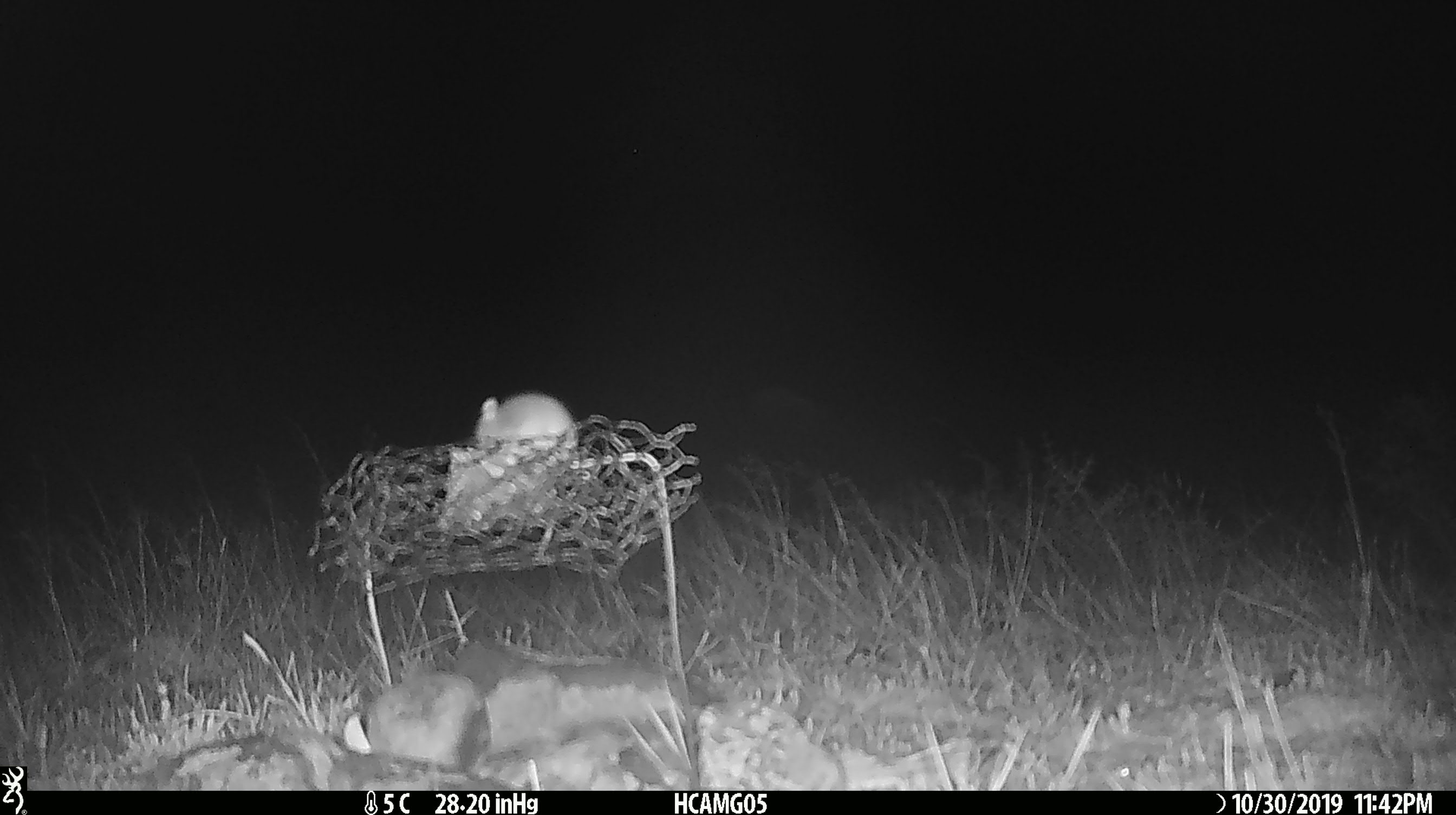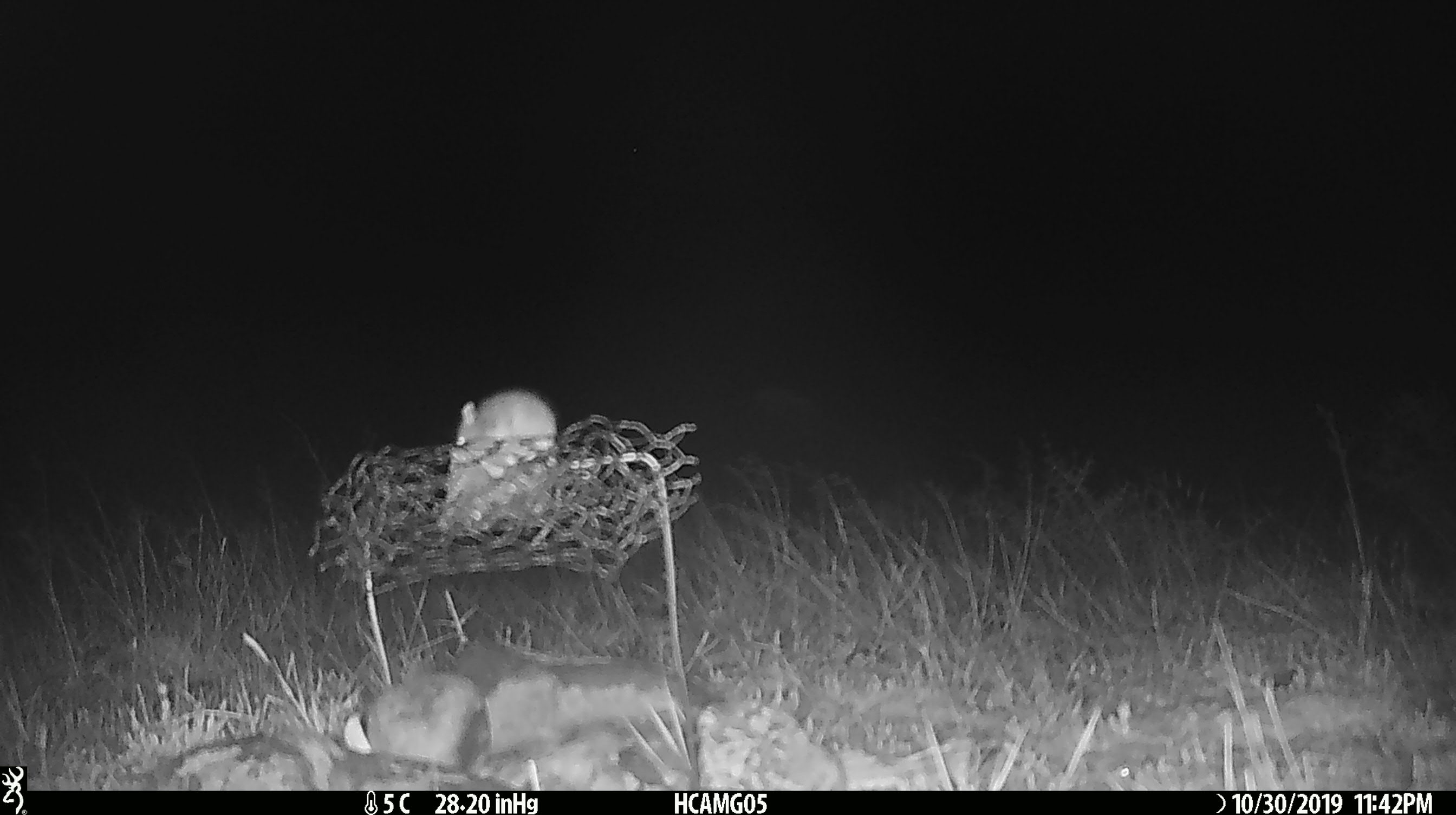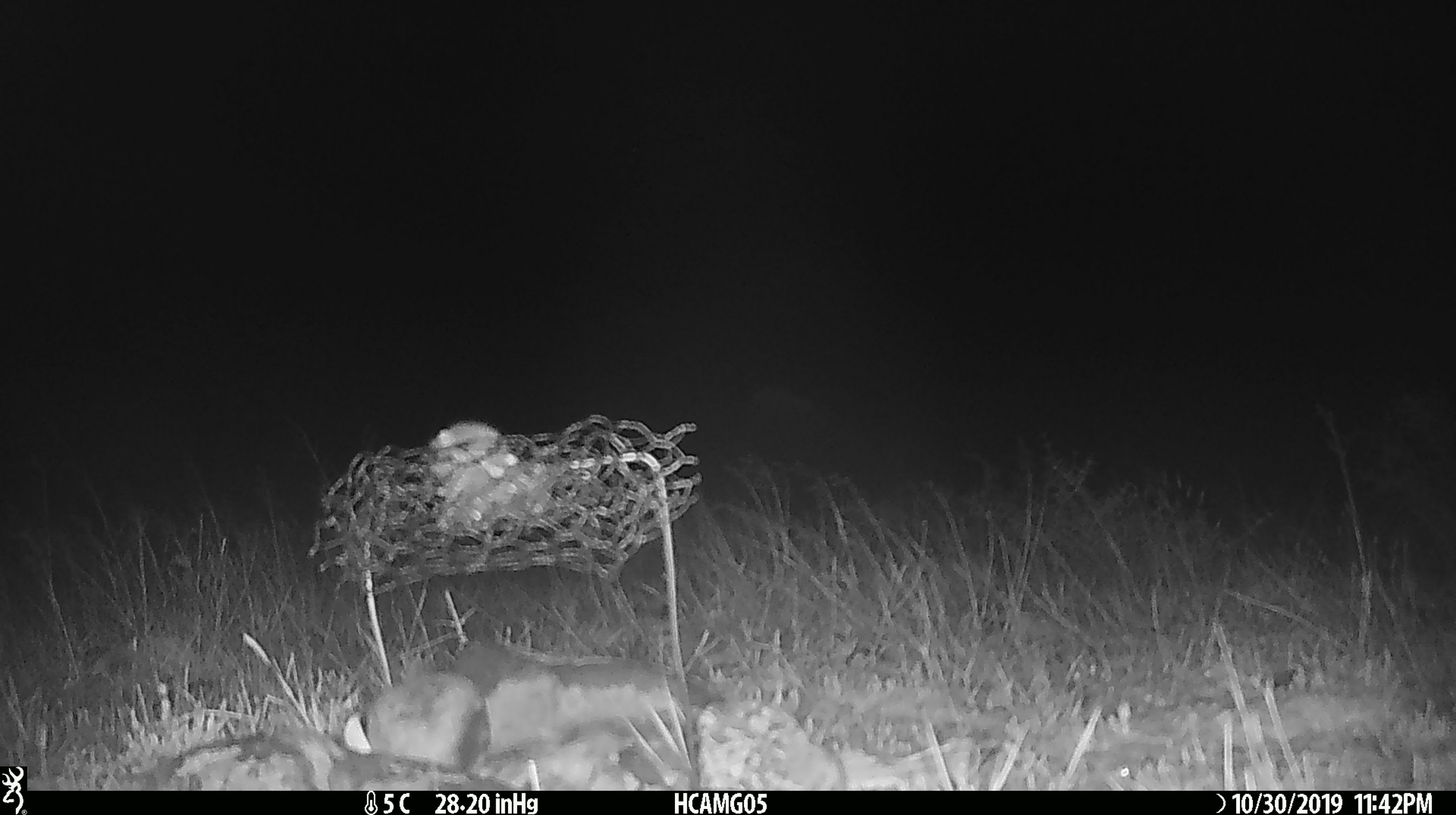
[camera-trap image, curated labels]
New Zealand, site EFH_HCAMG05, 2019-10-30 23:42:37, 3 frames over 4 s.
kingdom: Animalia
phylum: Chordata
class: Mammalia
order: Rodentia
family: Muridae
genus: Mus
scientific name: Mus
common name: mouse